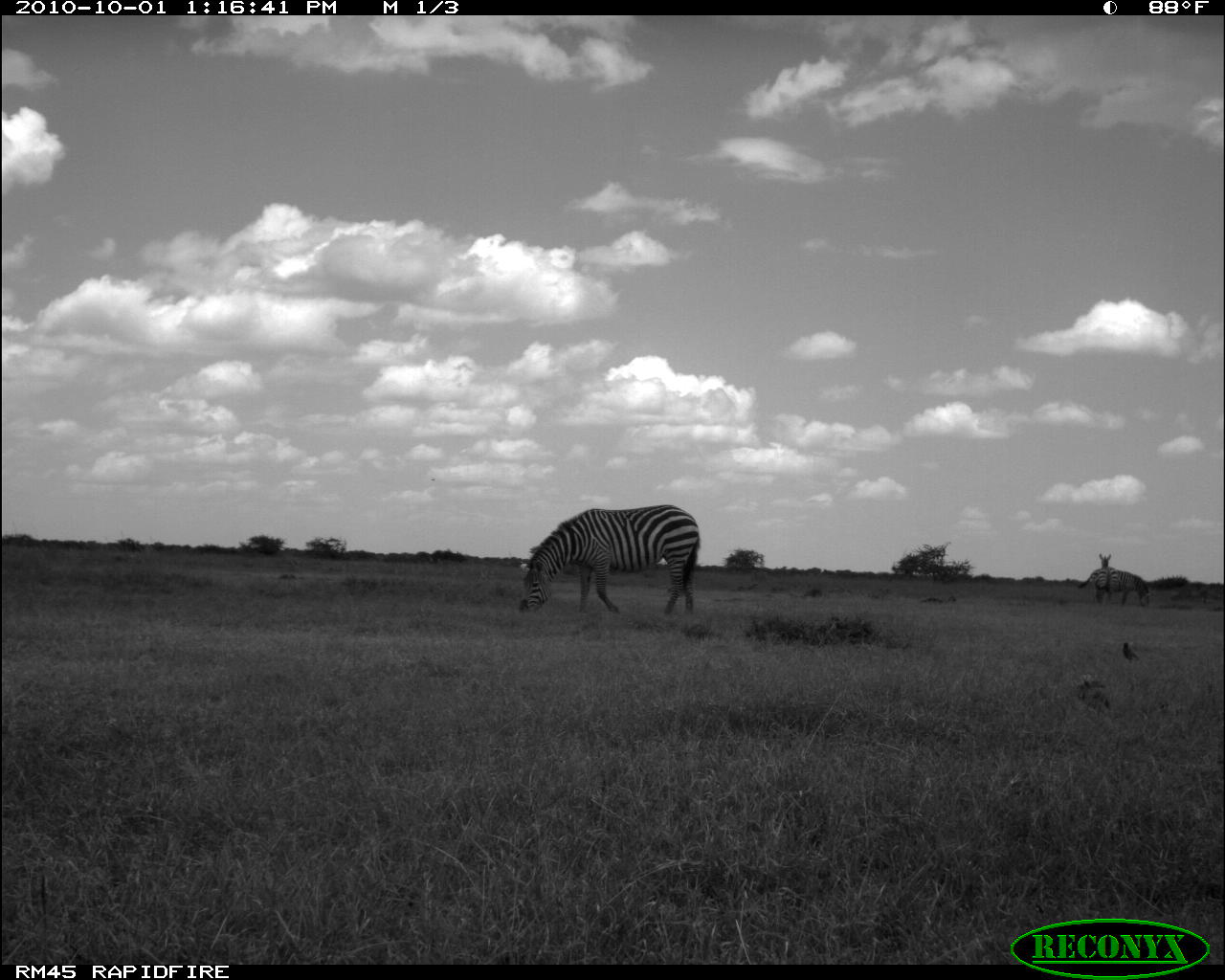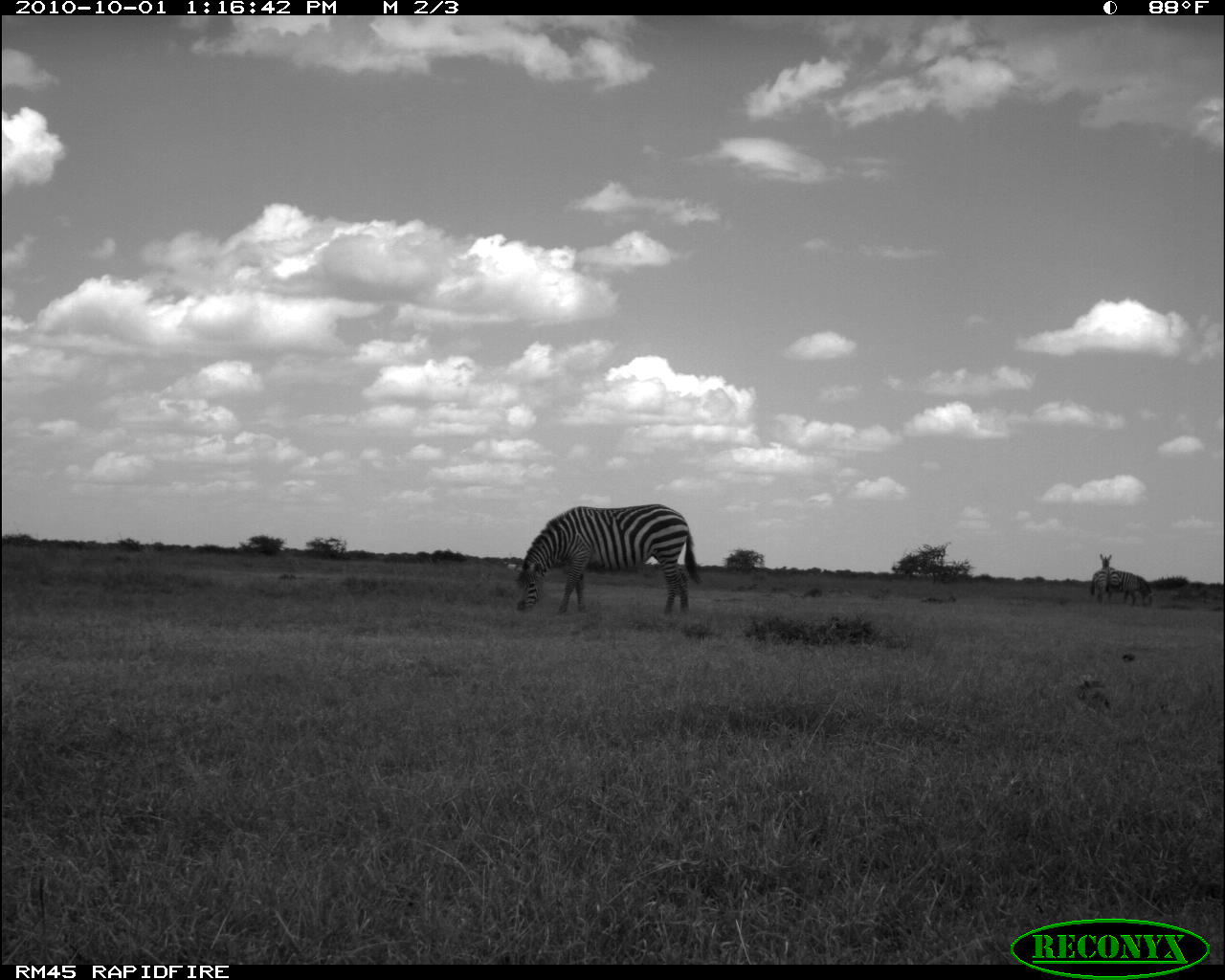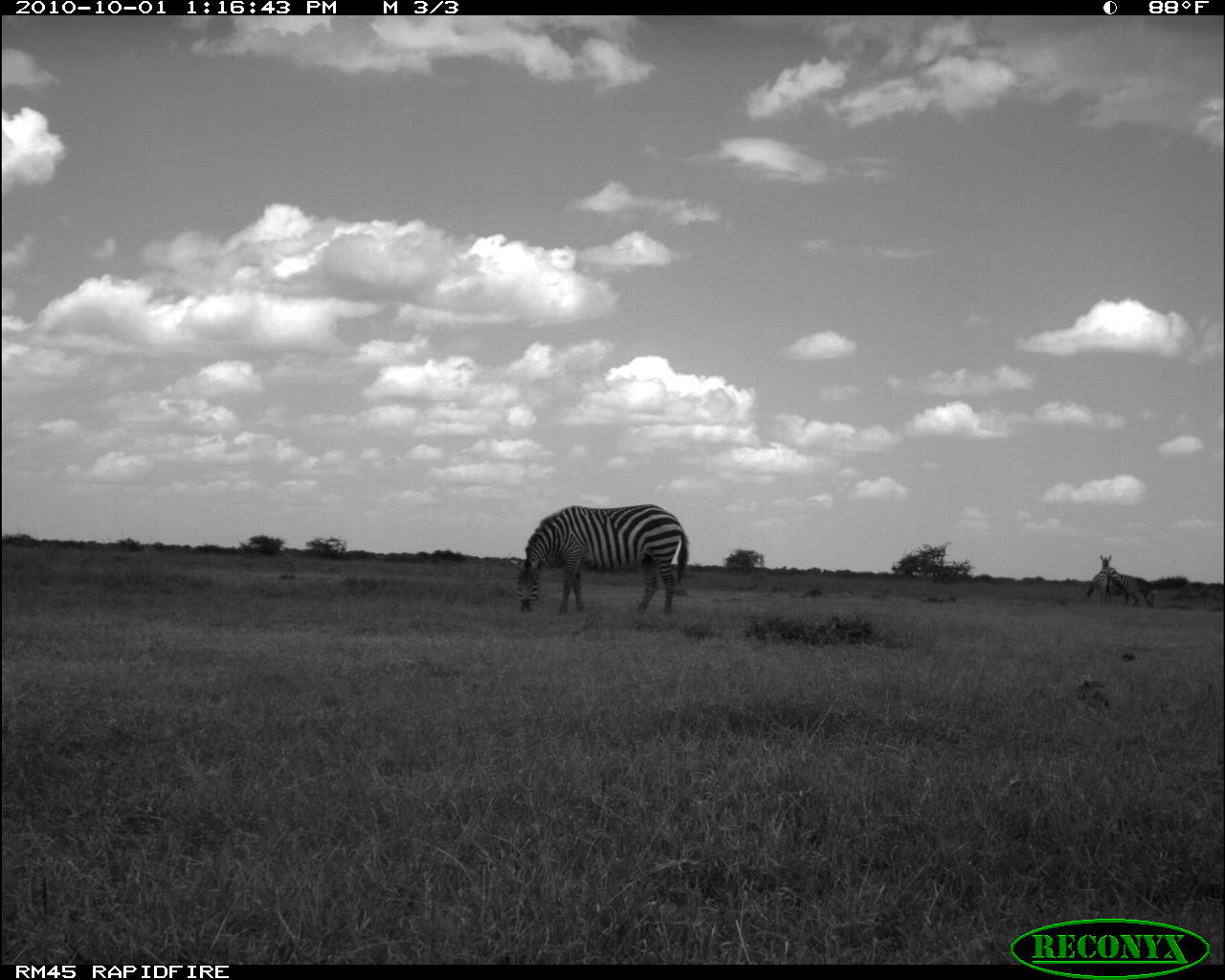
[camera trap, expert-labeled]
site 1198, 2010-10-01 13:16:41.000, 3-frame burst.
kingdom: Animalia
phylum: Chordata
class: Mammalia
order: Perissodactyla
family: Equidae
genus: Equus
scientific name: Equus quagga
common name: plains zebra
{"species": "Equus quagga (plains zebra)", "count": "3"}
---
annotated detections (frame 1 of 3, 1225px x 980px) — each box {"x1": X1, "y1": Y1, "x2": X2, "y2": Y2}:
equus quagga: {"x1": 517, "y1": 505, "x2": 700, "y2": 614}; {"x1": 1078, "y1": 568, "x2": 1150, "y2": 607}; {"x1": 1099, "y1": 553, "x2": 1111, "y2": 601}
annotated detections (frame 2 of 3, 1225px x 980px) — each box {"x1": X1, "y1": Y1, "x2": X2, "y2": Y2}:
equus quagga: {"x1": 513, "y1": 503, "x2": 700, "y2": 614}; {"x1": 1090, "y1": 570, "x2": 1151, "y2": 606}; {"x1": 1097, "y1": 553, "x2": 1121, "y2": 600}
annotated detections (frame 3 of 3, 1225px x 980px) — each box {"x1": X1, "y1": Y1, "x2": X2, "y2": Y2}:
equus quagga: {"x1": 511, "y1": 503, "x2": 688, "y2": 613}; {"x1": 1086, "y1": 573, "x2": 1156, "y2": 607}; {"x1": 1100, "y1": 554, "x2": 1125, "y2": 604}